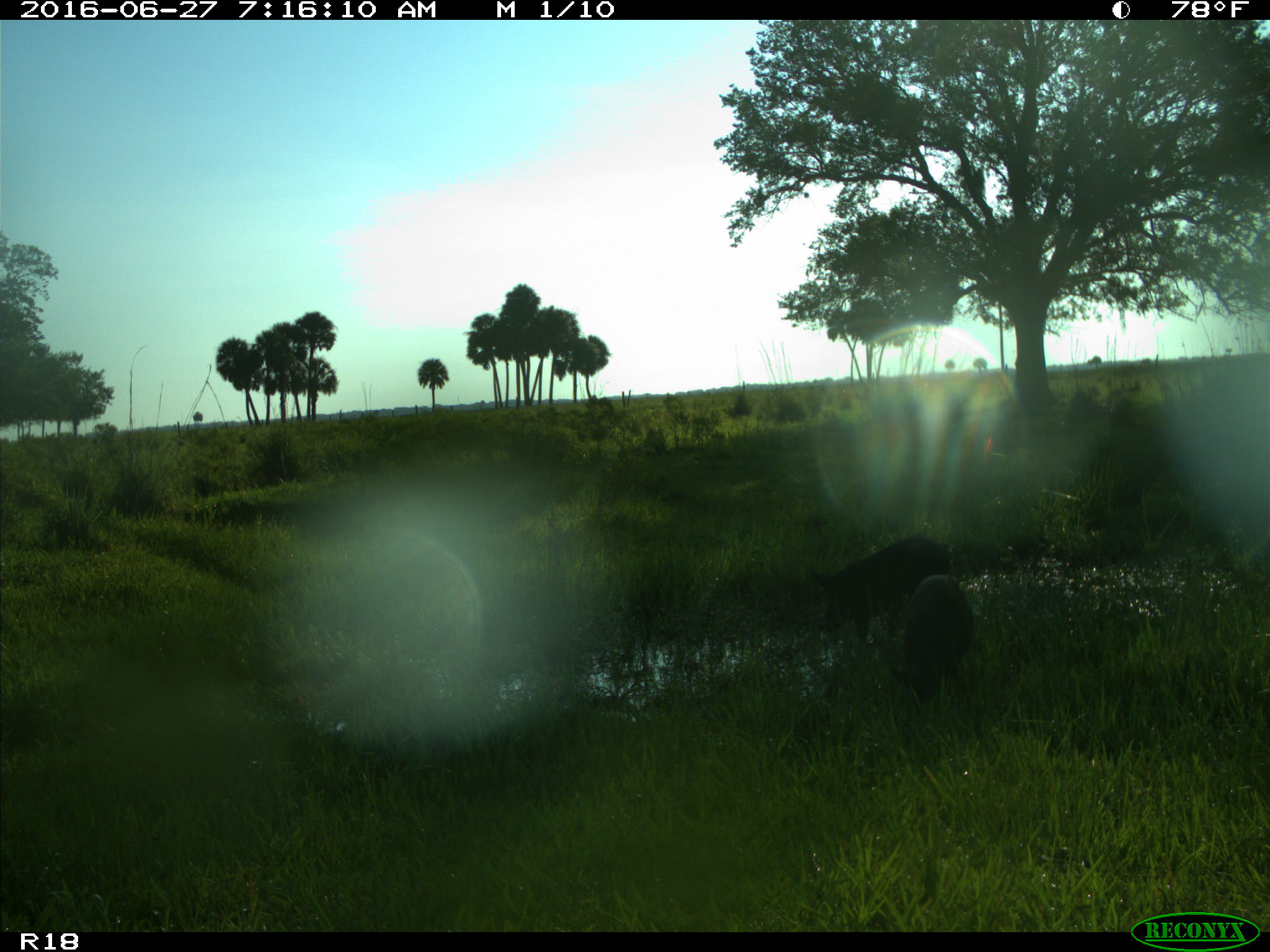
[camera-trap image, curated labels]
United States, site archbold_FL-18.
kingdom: Animalia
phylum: Chordata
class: Mammalia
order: Artiodactyla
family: Suidae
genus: Sus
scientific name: Sus scrofa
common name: wild boar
Sus scrofa (wild boar).